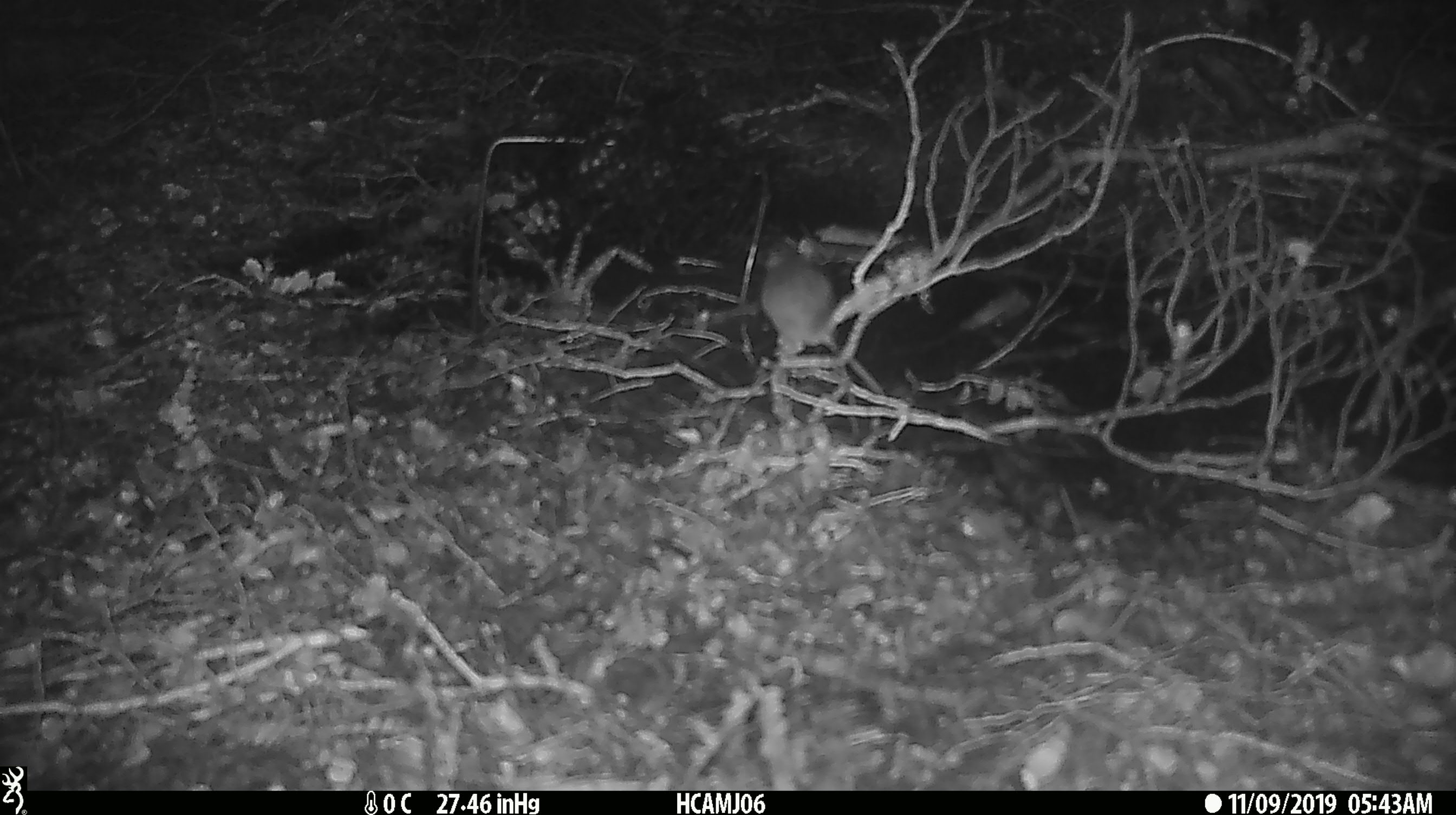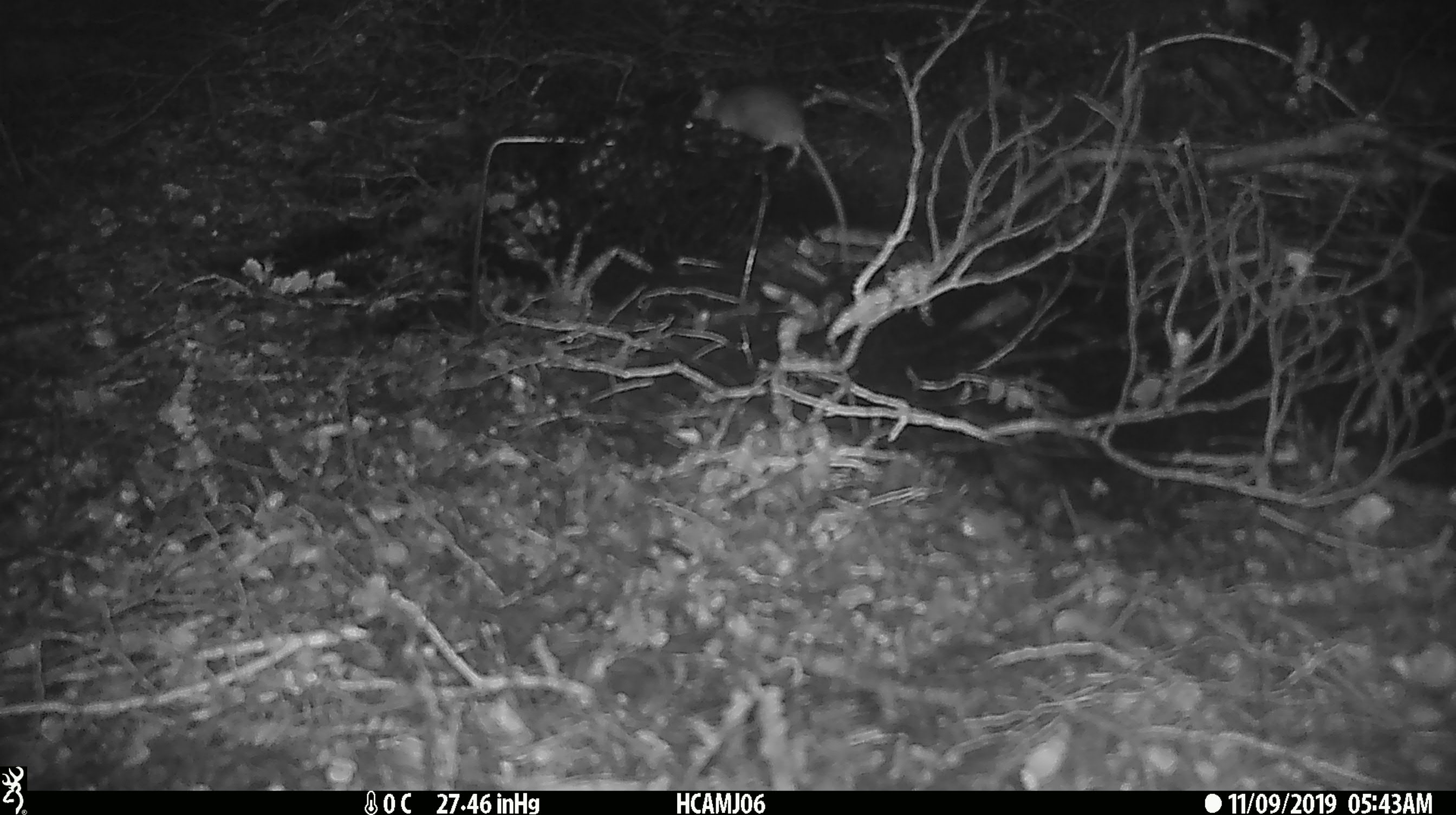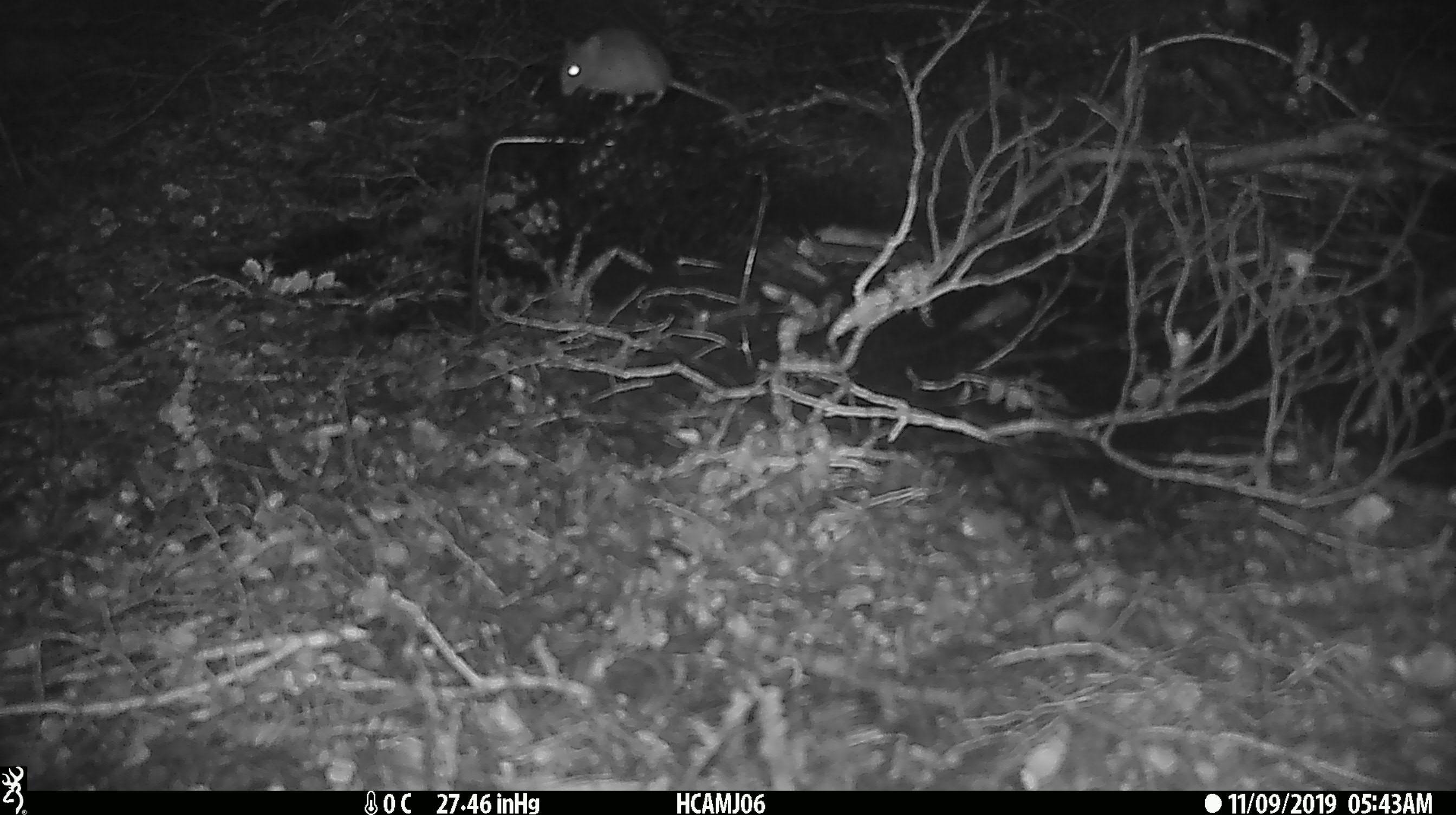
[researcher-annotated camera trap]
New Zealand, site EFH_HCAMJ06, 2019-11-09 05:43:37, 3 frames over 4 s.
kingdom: Animalia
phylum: Chordata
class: Mammalia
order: Rodentia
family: Muridae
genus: Mus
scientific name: Mus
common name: mouse